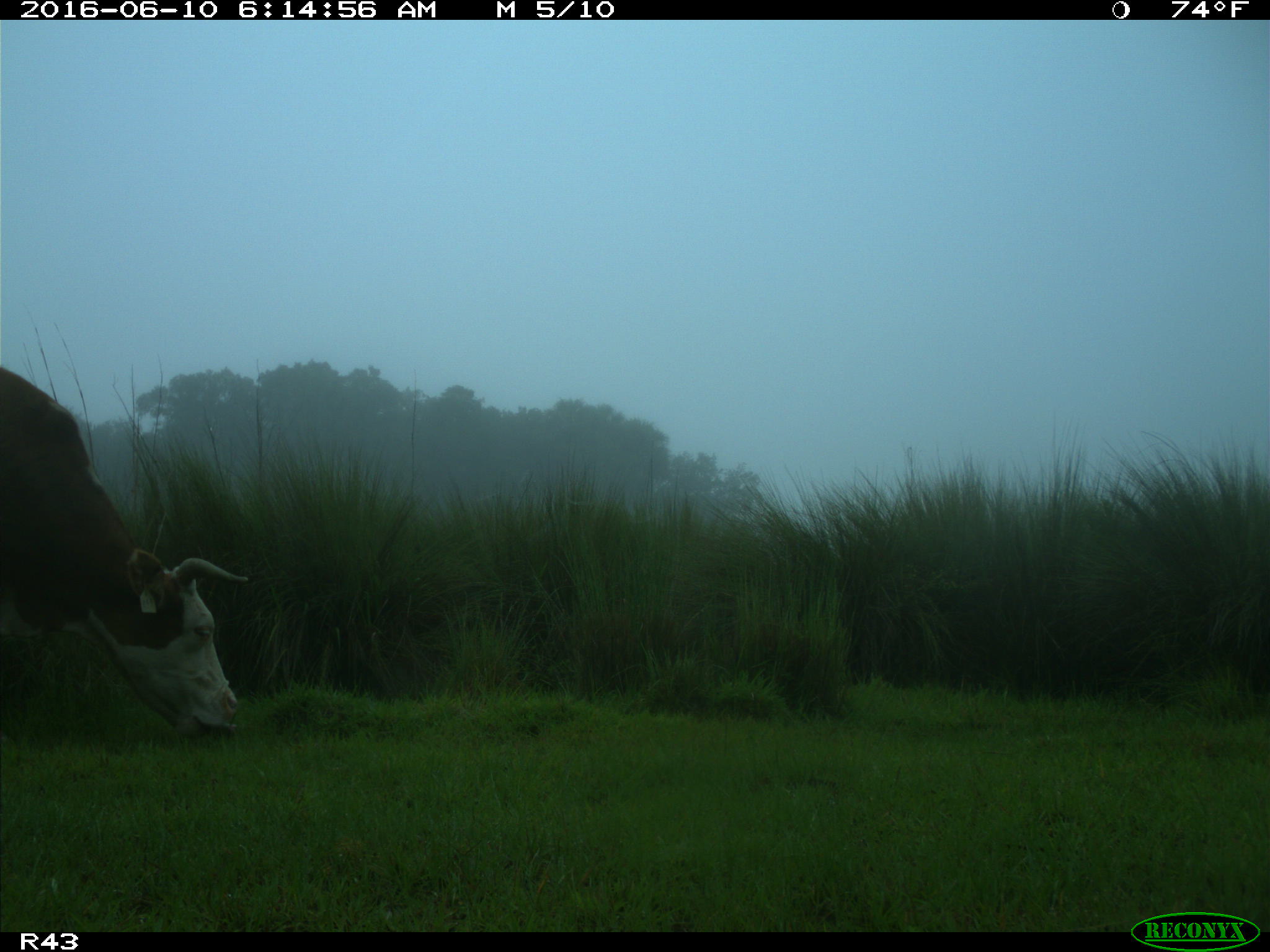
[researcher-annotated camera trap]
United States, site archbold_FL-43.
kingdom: Animalia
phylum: Chordata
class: Mammalia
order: Artiodactyla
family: Bovidae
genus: Bos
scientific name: Bos taurus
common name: domestic cow